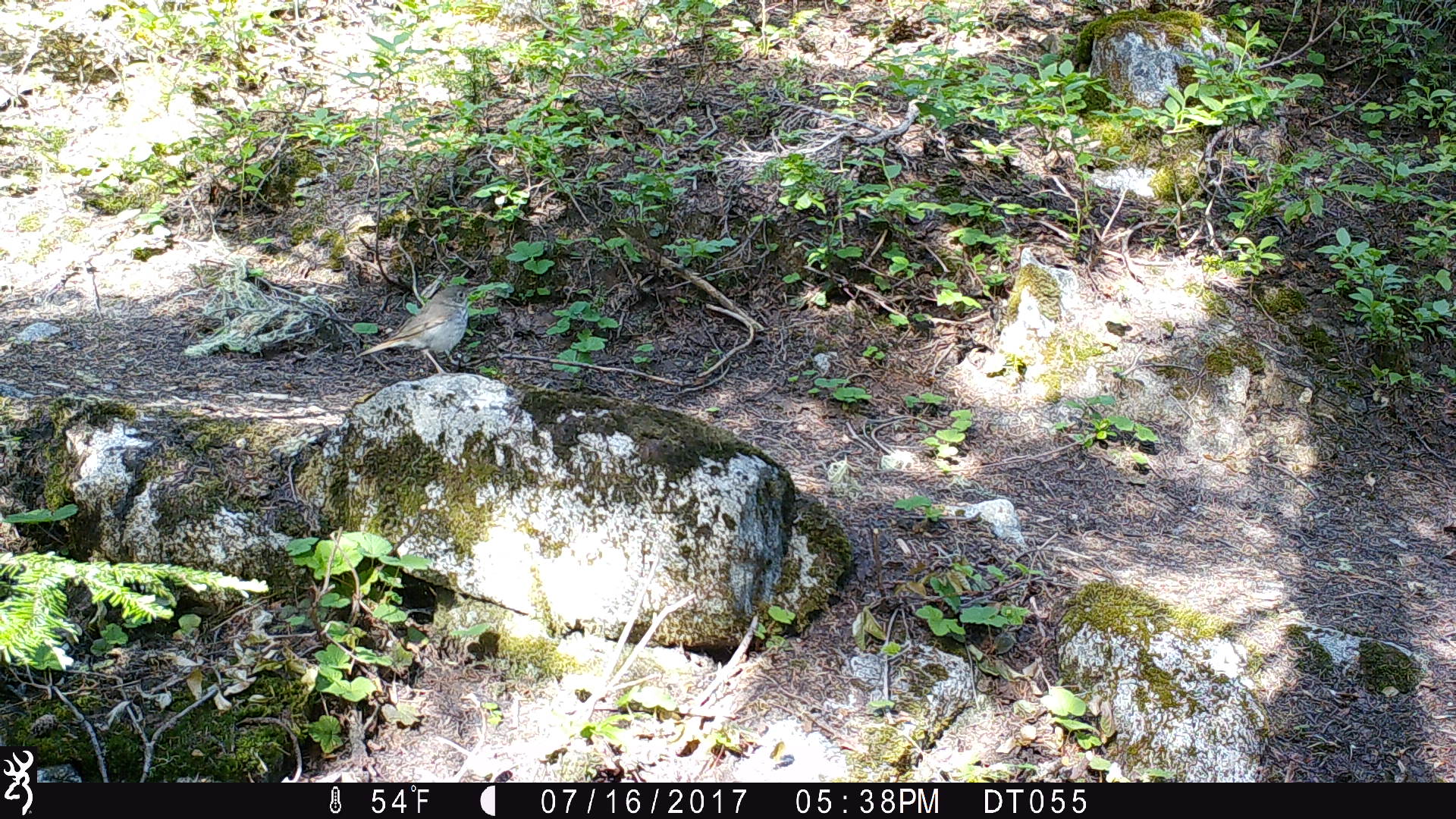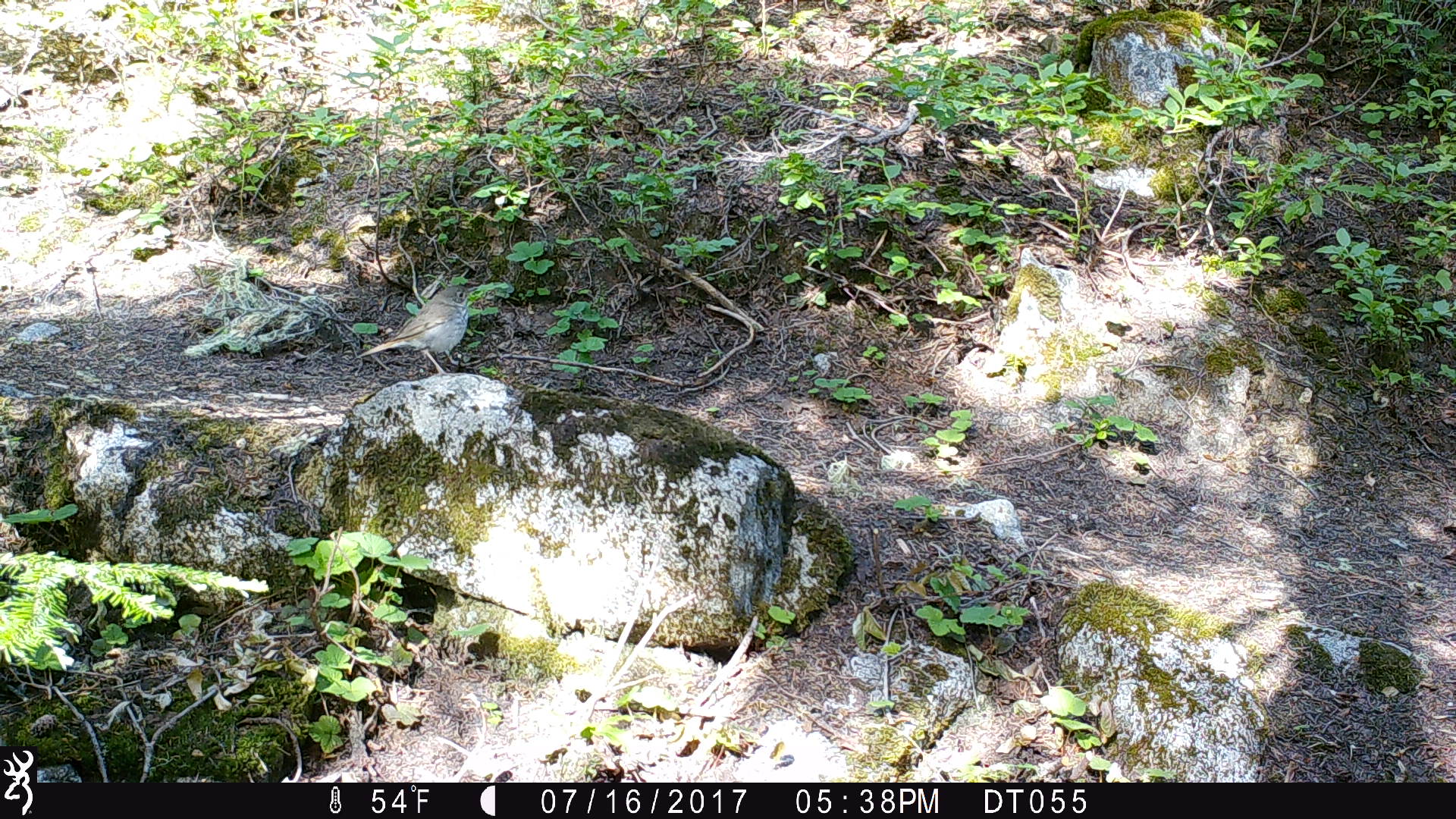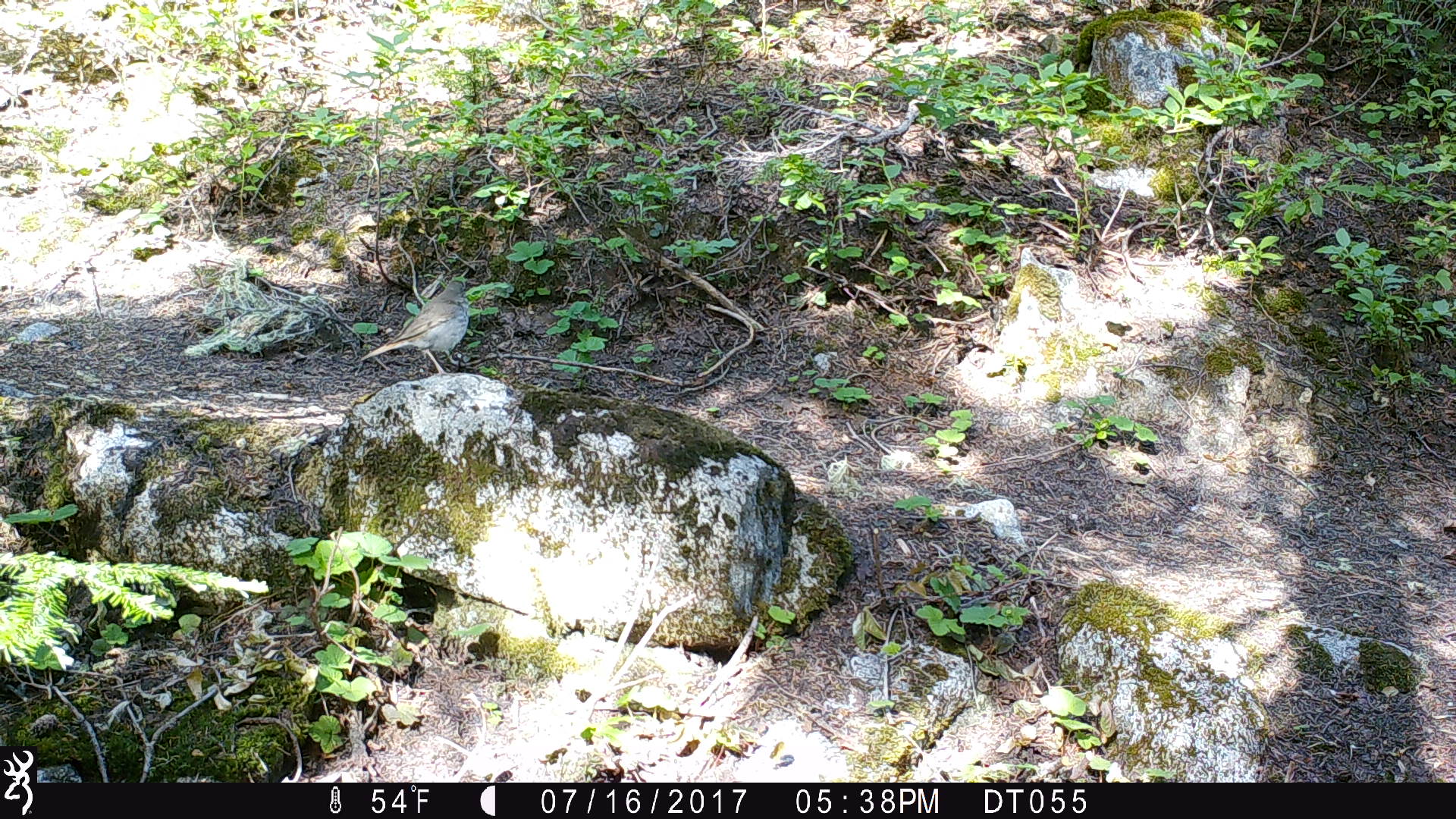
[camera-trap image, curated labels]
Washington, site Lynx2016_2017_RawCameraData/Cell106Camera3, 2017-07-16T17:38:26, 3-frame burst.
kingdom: Animalia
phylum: Chordata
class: Aves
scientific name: Aves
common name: birds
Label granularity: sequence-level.